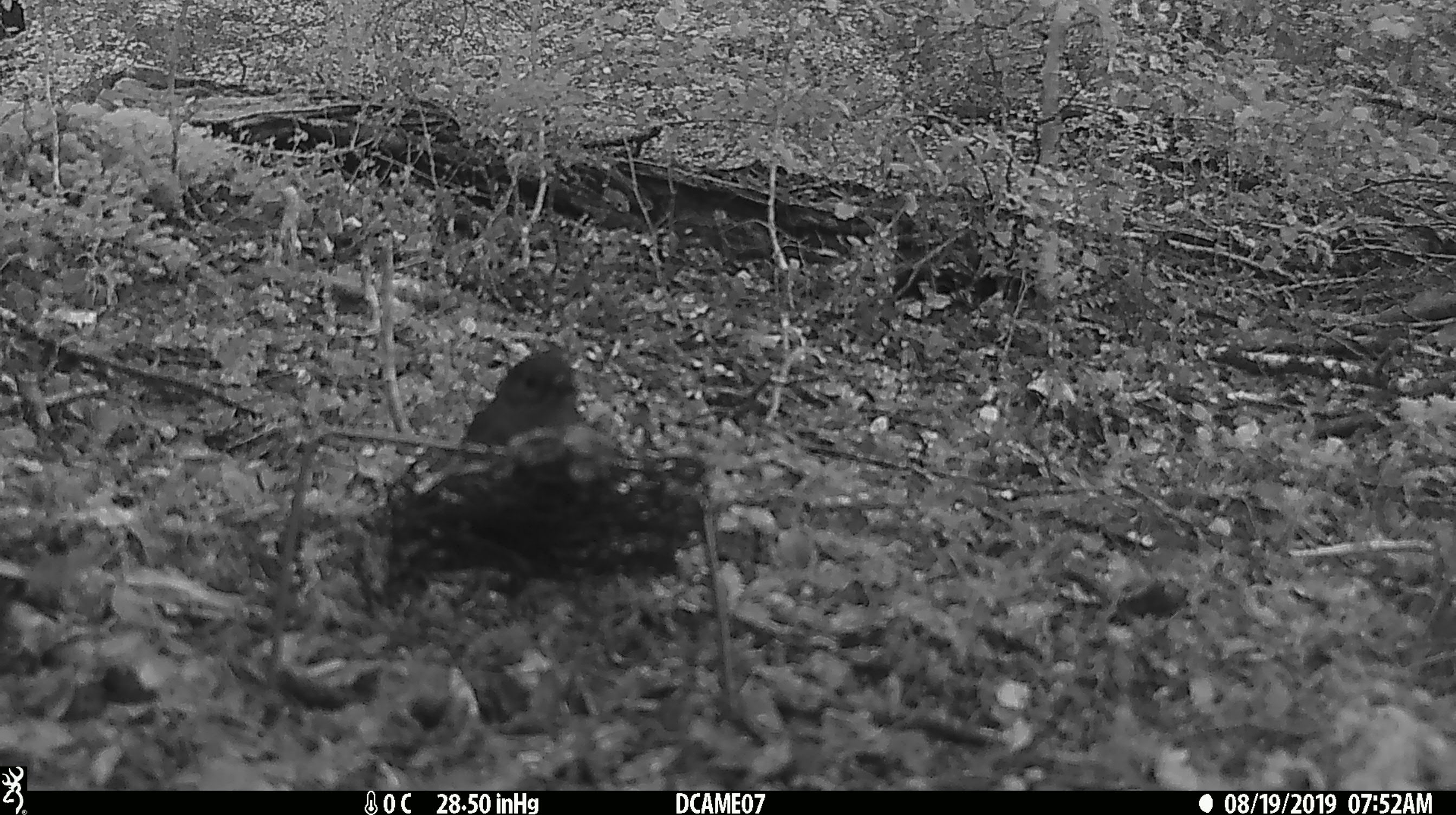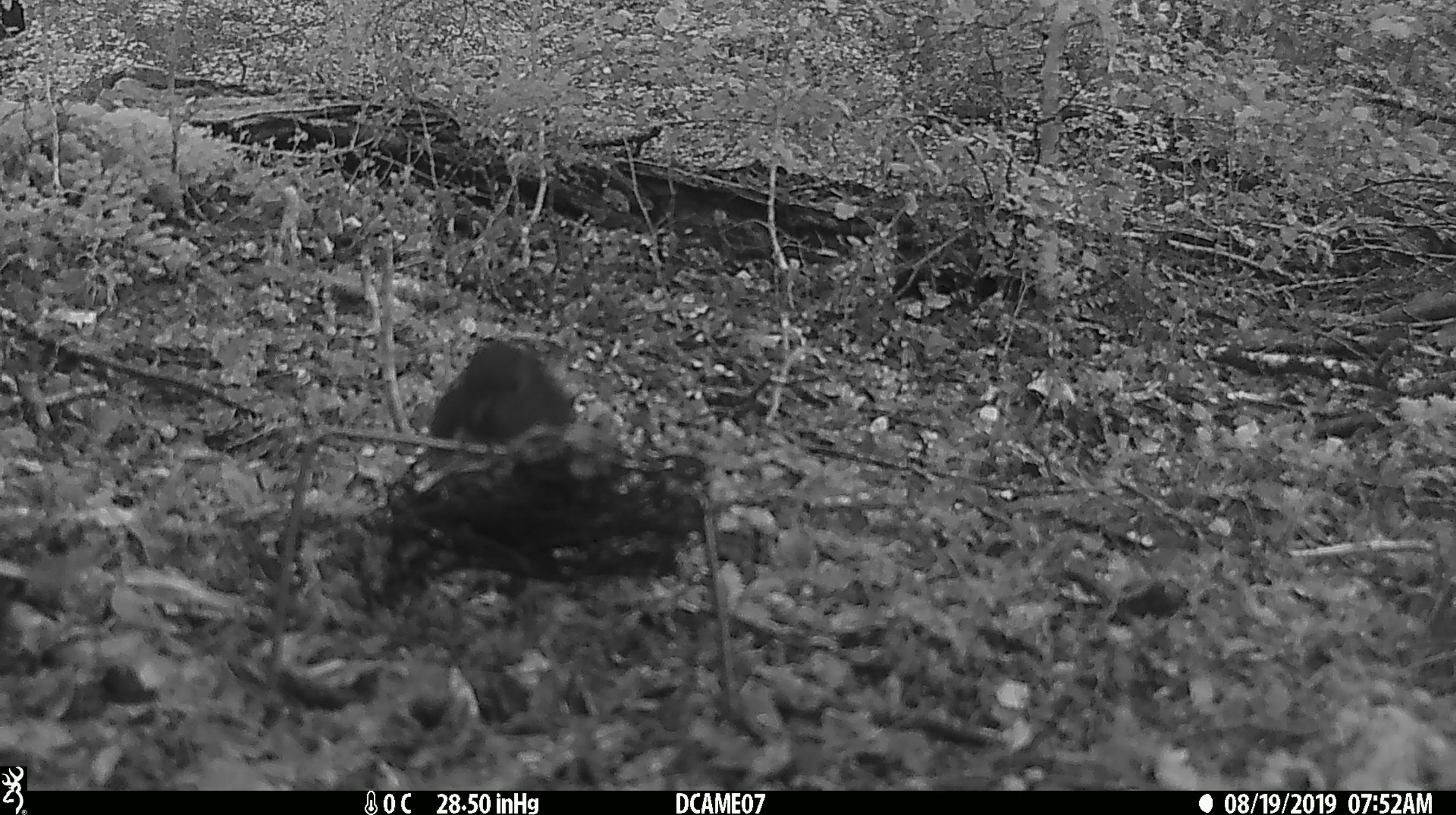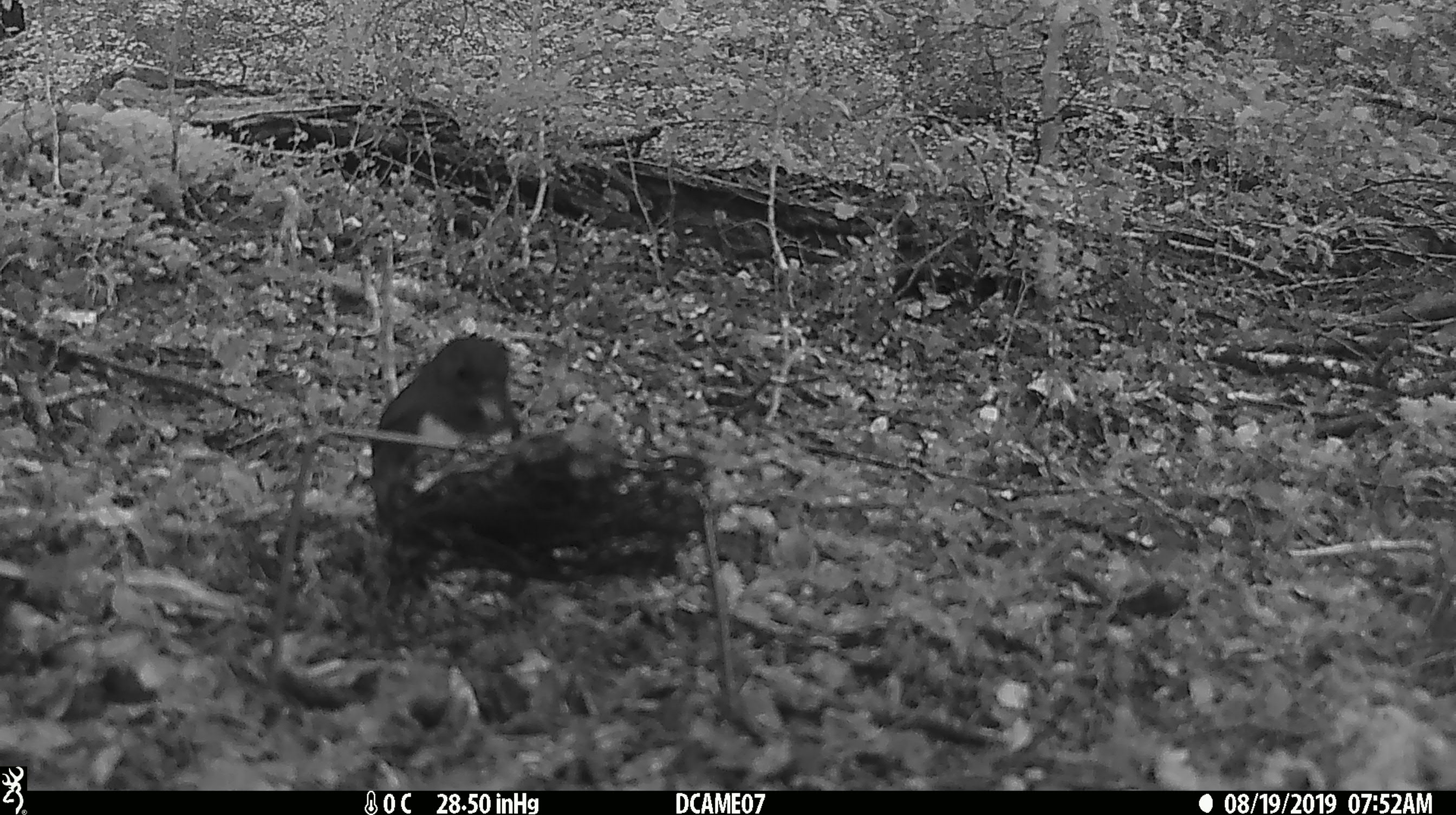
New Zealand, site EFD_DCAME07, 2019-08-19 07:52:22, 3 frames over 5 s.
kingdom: Animalia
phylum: Chordata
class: Aves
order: Passeriformes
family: Petroicidae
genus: Petroica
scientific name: Petroica australis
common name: new zealand robin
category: robin